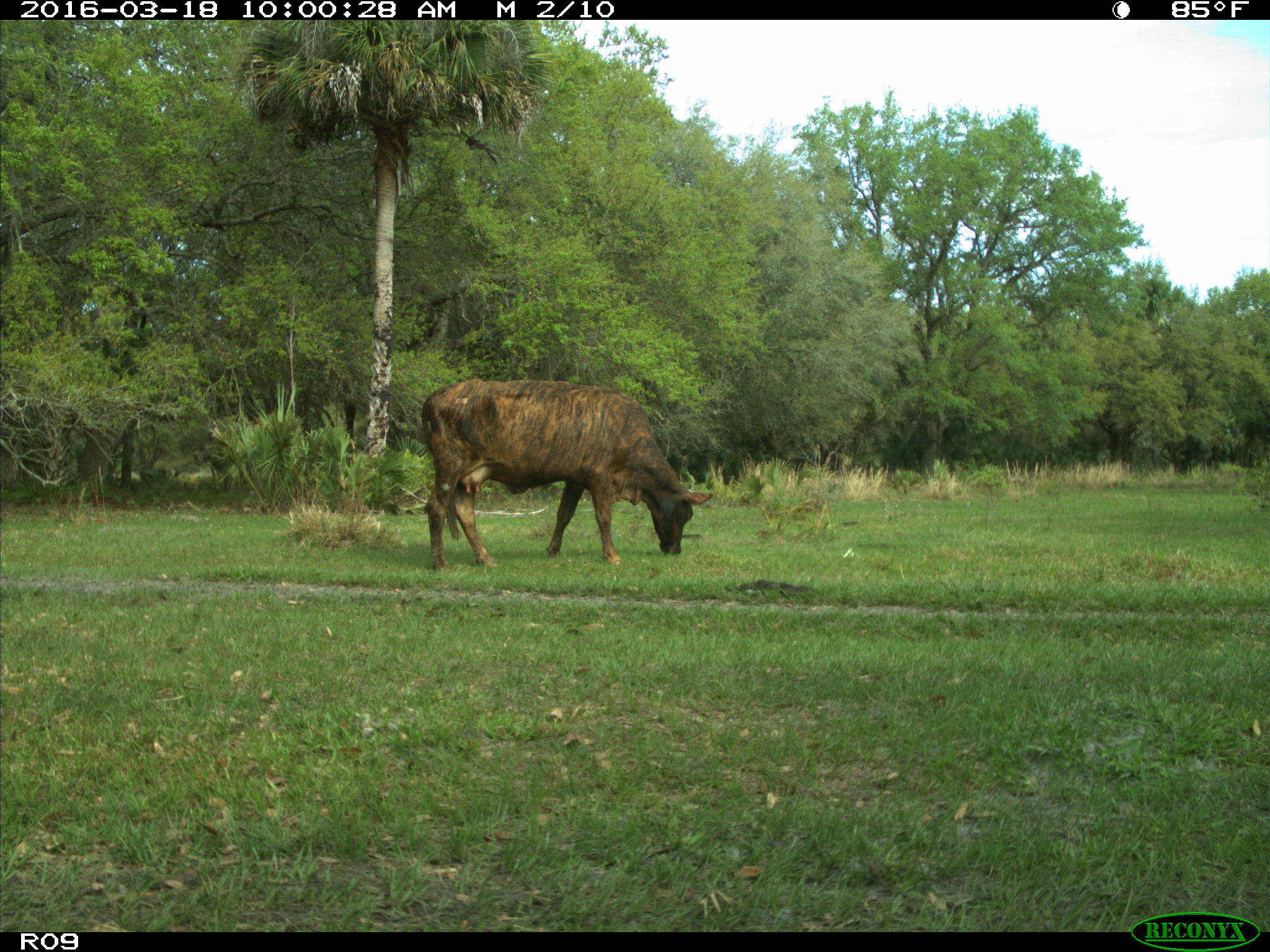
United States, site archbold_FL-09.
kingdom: Animalia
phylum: Chordata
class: Mammalia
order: Artiodactyla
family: Bovidae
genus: Bos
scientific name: Bos taurus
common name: domestic cow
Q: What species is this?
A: Bos taurus (domestic cow).